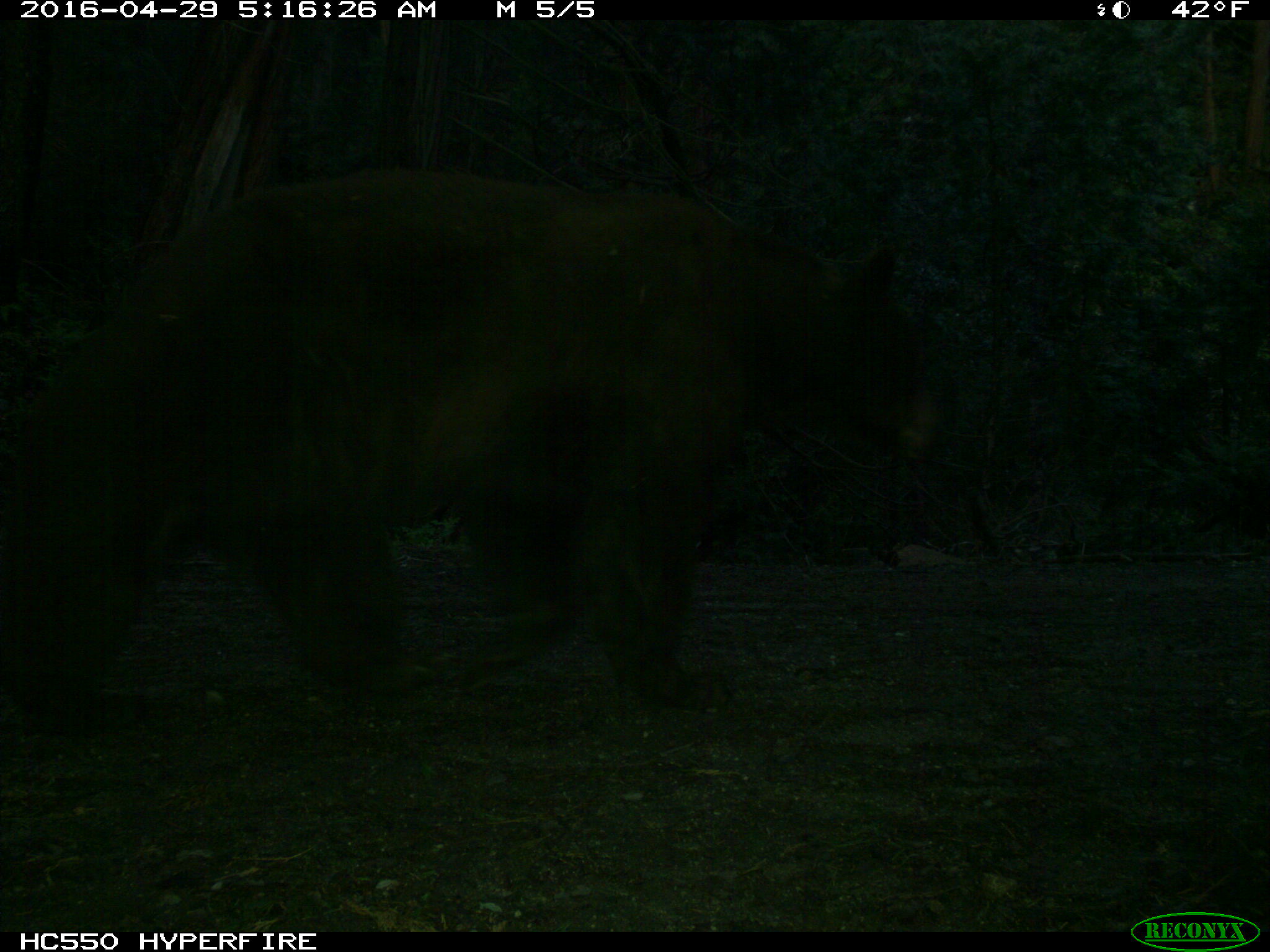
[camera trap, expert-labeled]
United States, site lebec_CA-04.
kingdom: Animalia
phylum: Chordata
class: Mammalia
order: Carnivora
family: Ursidae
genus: Ursus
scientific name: Ursus americanus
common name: american black bear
Ursus americanus (american black bear).